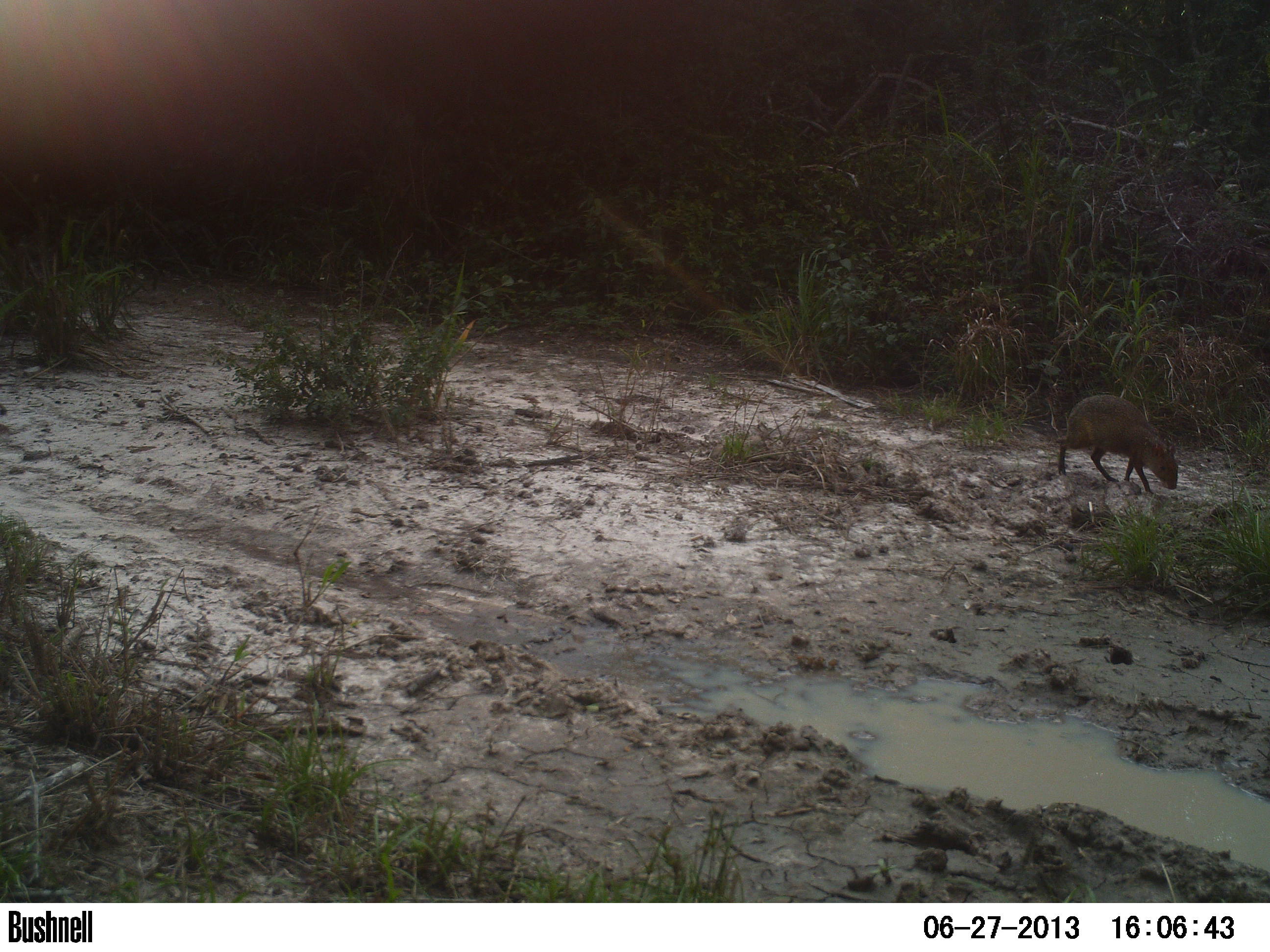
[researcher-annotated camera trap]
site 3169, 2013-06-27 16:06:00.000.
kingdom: Animalia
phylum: Chordata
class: Mammalia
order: Rodentia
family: Cuniculidae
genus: Cuniculus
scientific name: Cuniculus paca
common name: spotted paca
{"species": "Cuniculus paca (spotted paca)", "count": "1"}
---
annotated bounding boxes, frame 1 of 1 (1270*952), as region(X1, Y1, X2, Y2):
cuniculus paca: region(1057, 394, 1179, 496)